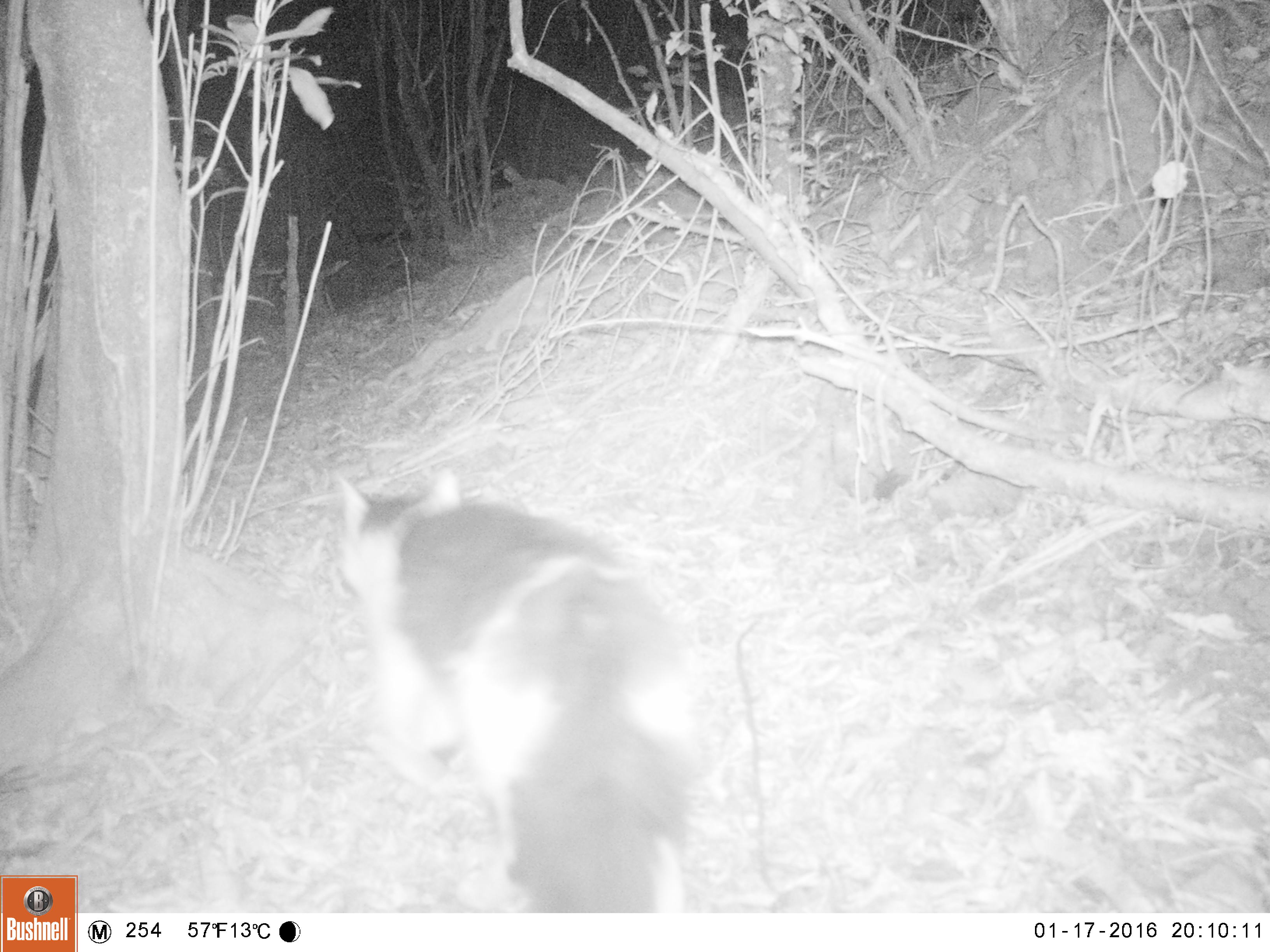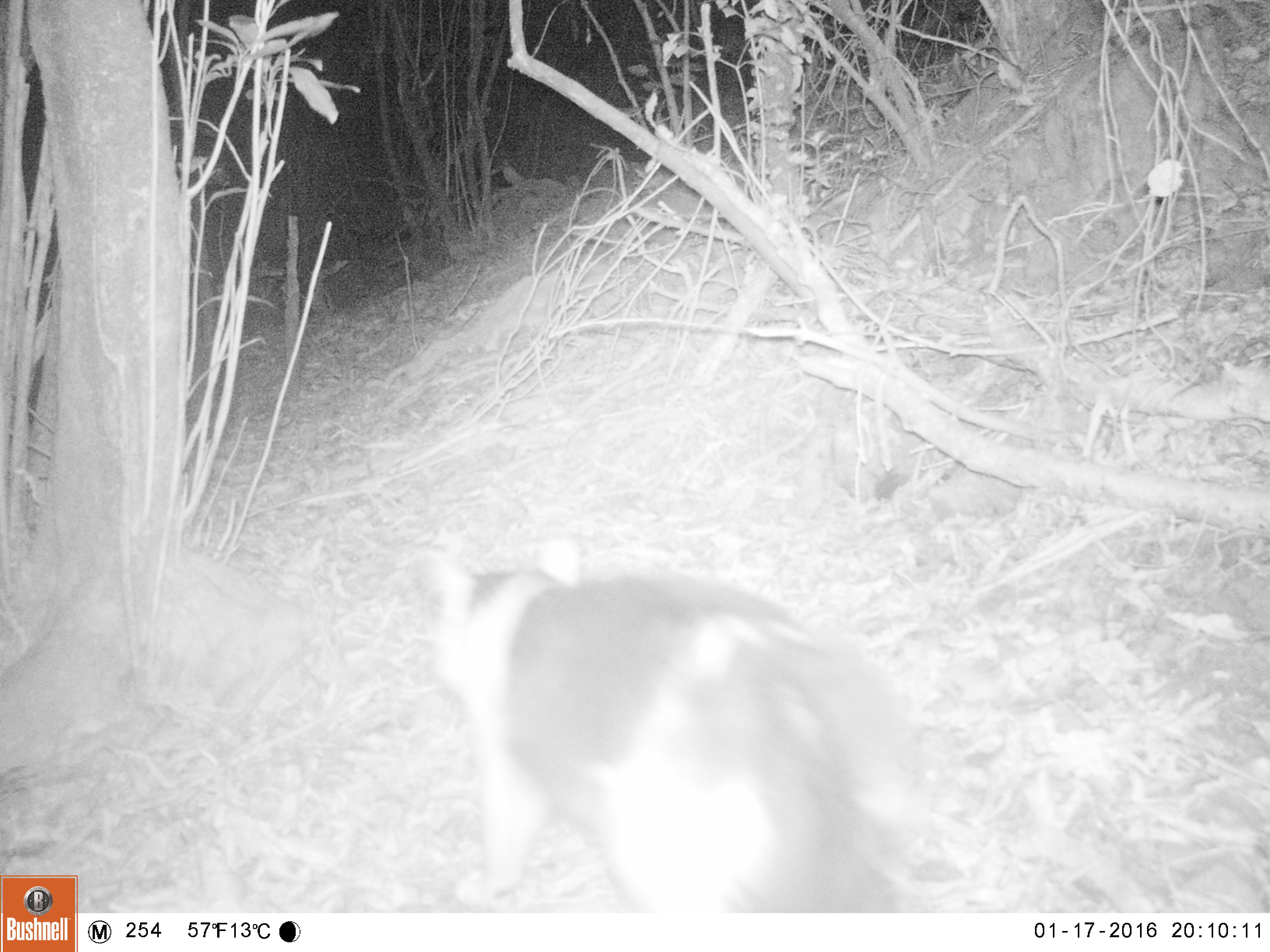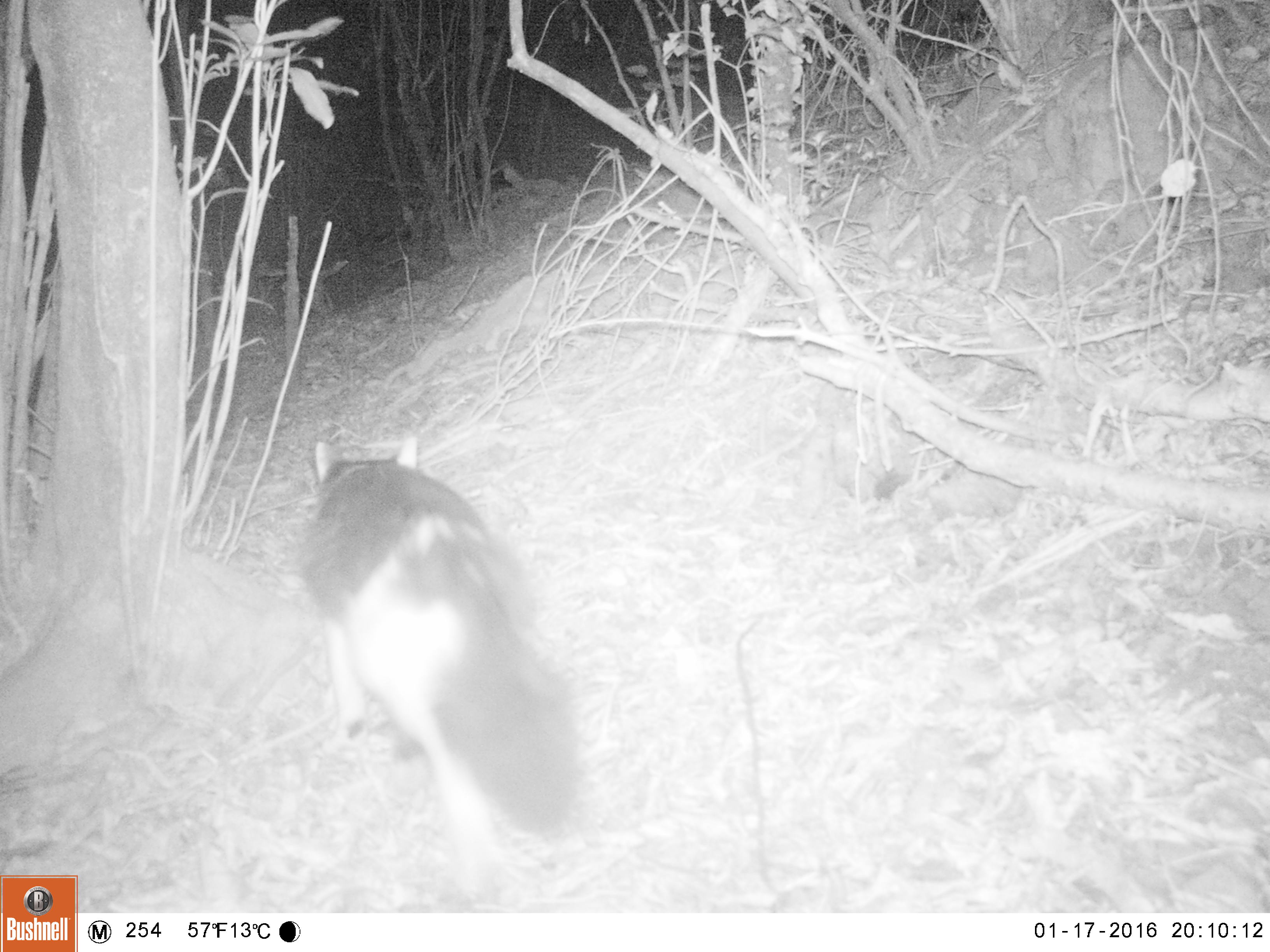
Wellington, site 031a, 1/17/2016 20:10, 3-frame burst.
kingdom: Animalia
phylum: Chordata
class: Mammalia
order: Carnivora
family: Felidae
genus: Felis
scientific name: Felis catus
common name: cat